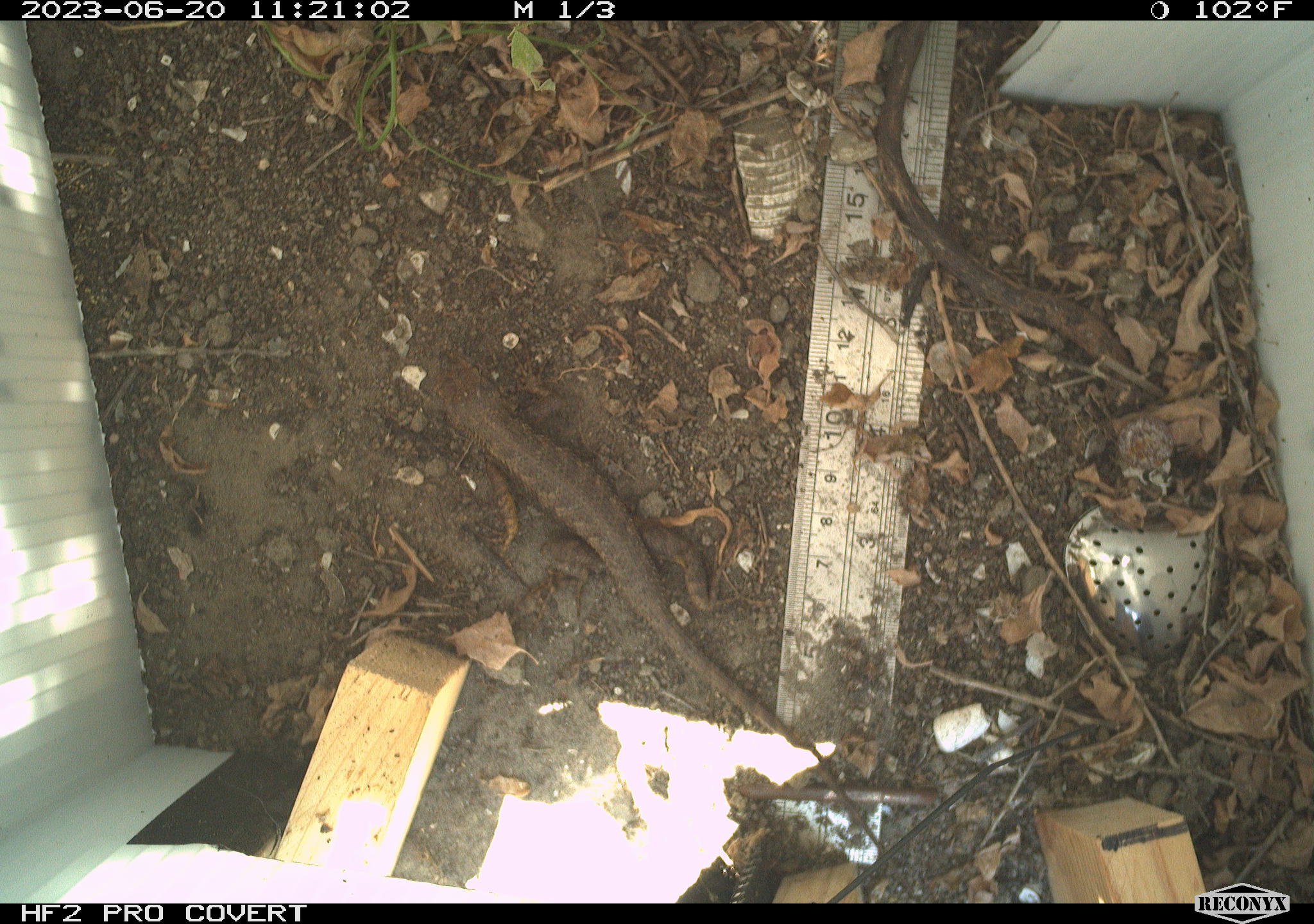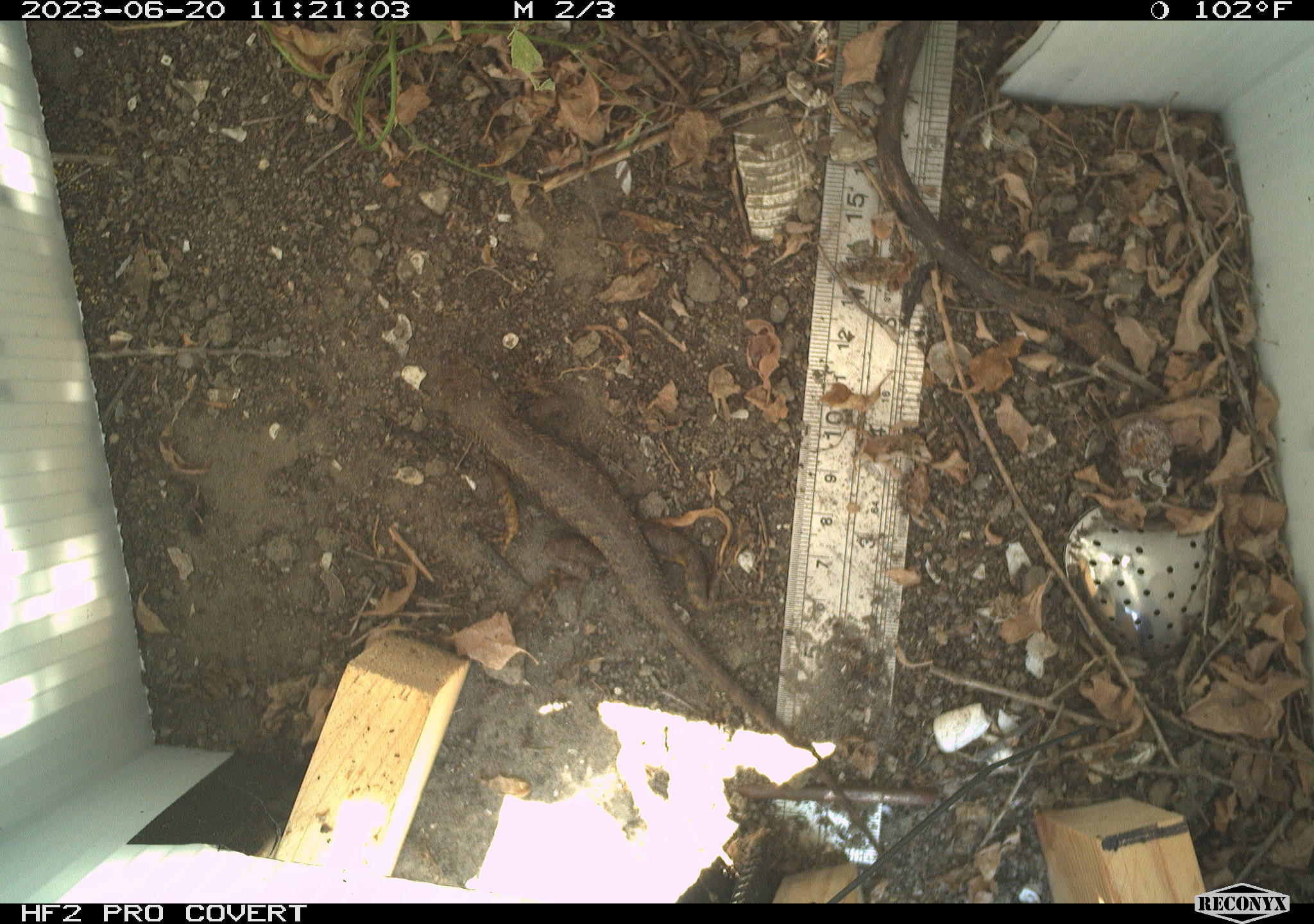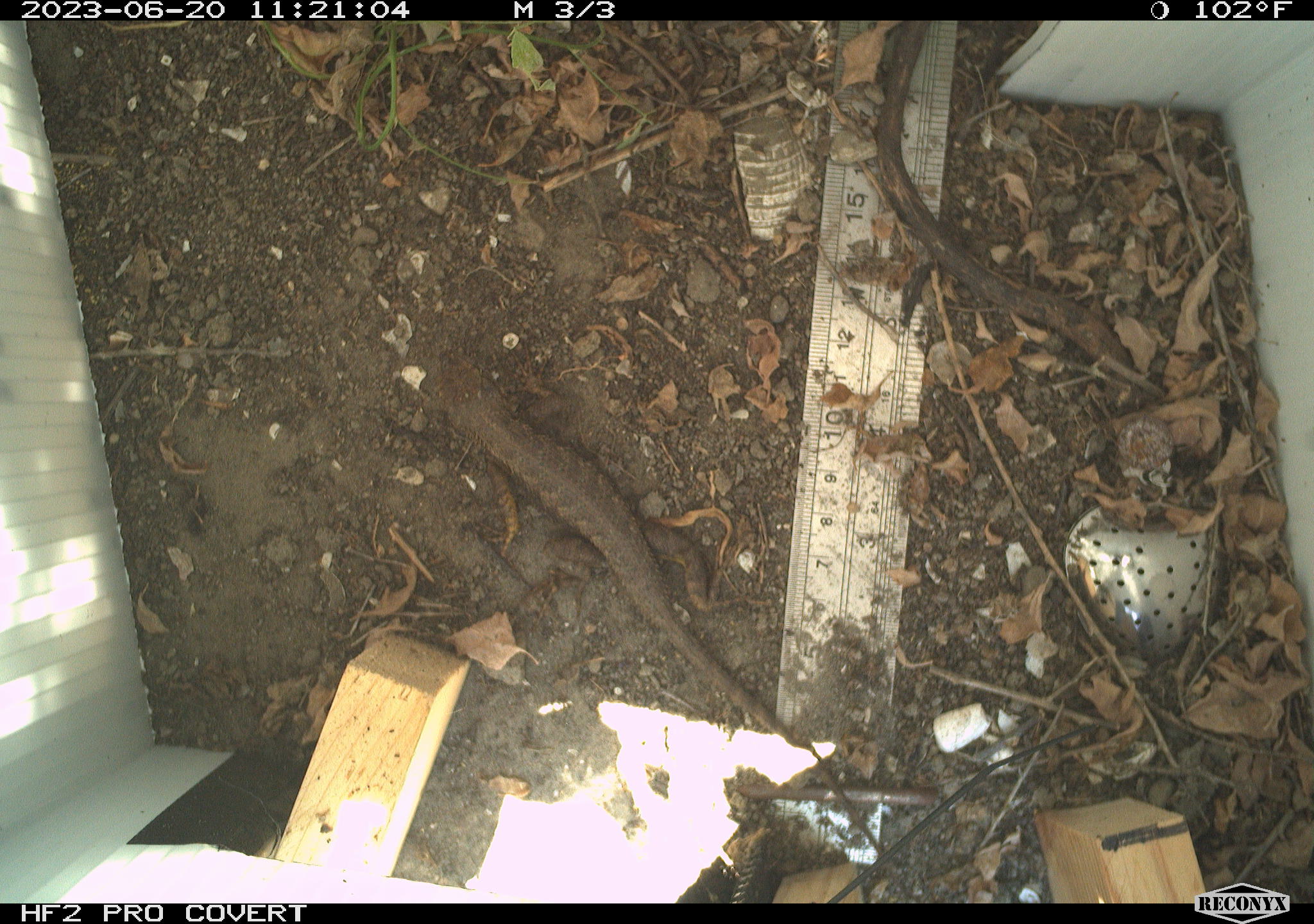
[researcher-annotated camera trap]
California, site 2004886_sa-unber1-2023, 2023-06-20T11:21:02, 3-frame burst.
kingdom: Animalia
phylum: Chordata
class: Reptilia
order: Squamata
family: Phrynosomatidae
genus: Sceloporus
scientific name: Sceloporus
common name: spiny lizards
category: sceloporus species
Sceloporus species (spiny lizards) (Sceloporus).